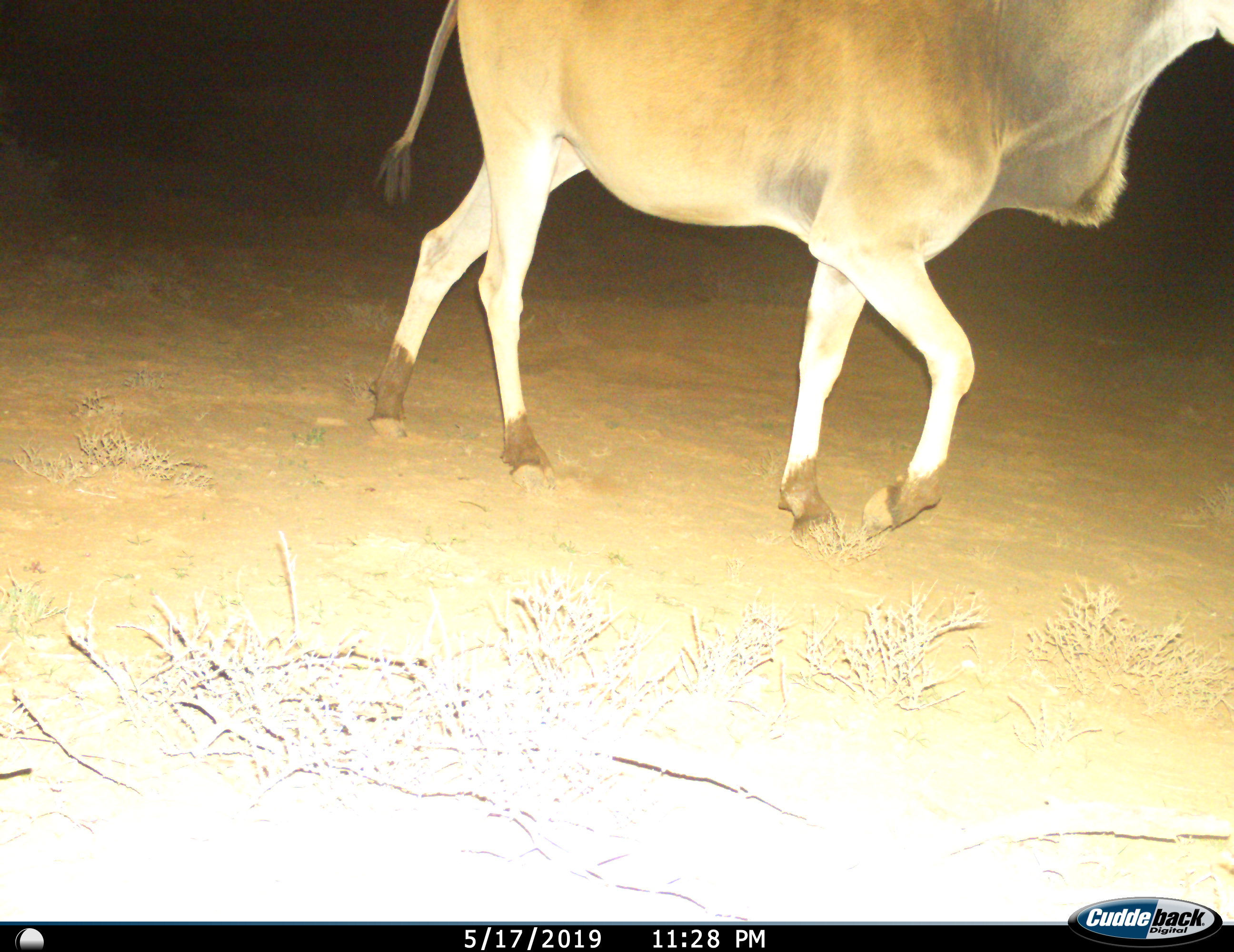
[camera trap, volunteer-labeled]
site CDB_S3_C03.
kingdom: Animalia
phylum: Chordata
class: Mammalia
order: Artiodactyla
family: Bovidae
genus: Tragelaphus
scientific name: Tragelaphus oryx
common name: eland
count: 1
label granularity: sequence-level